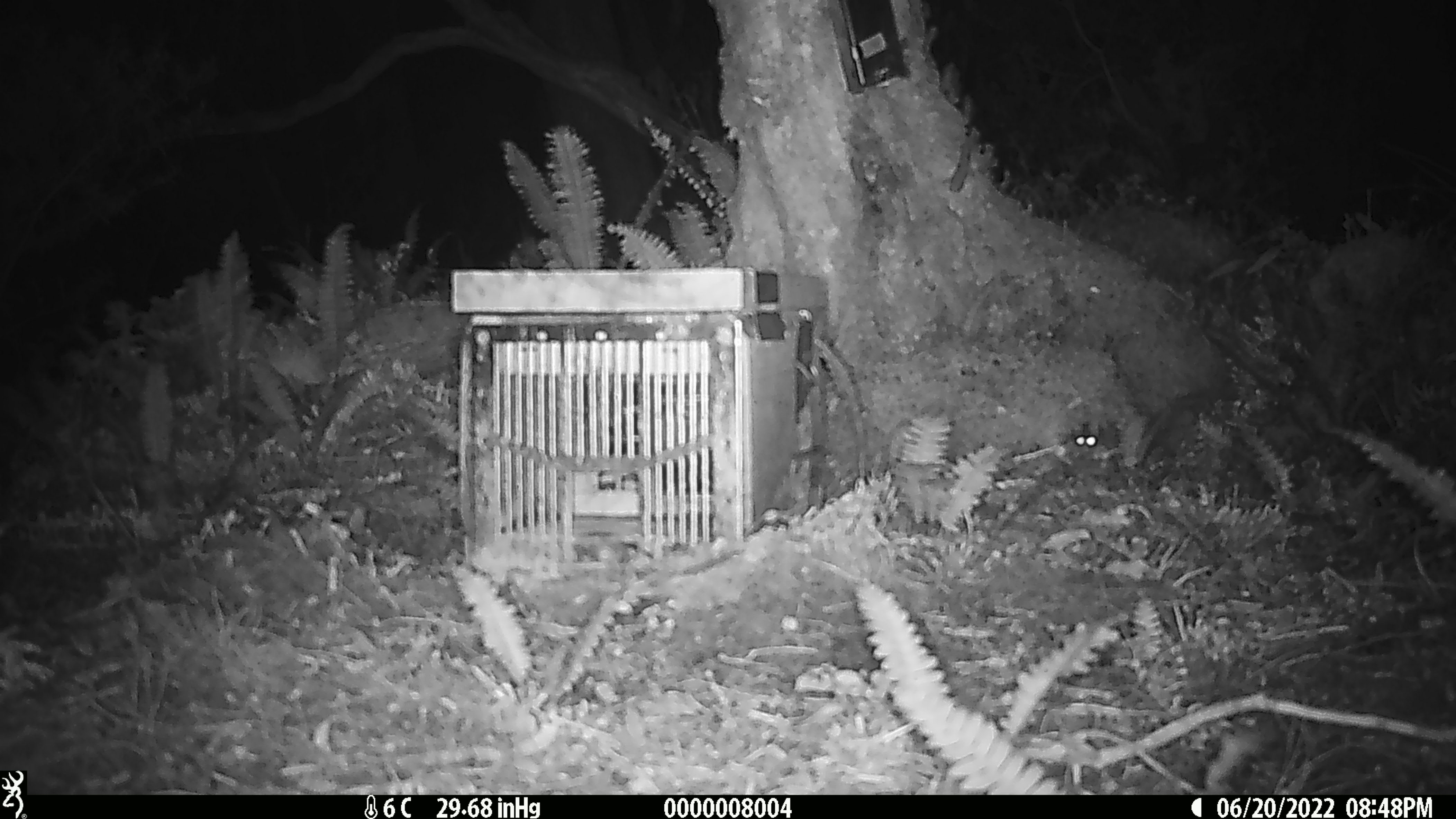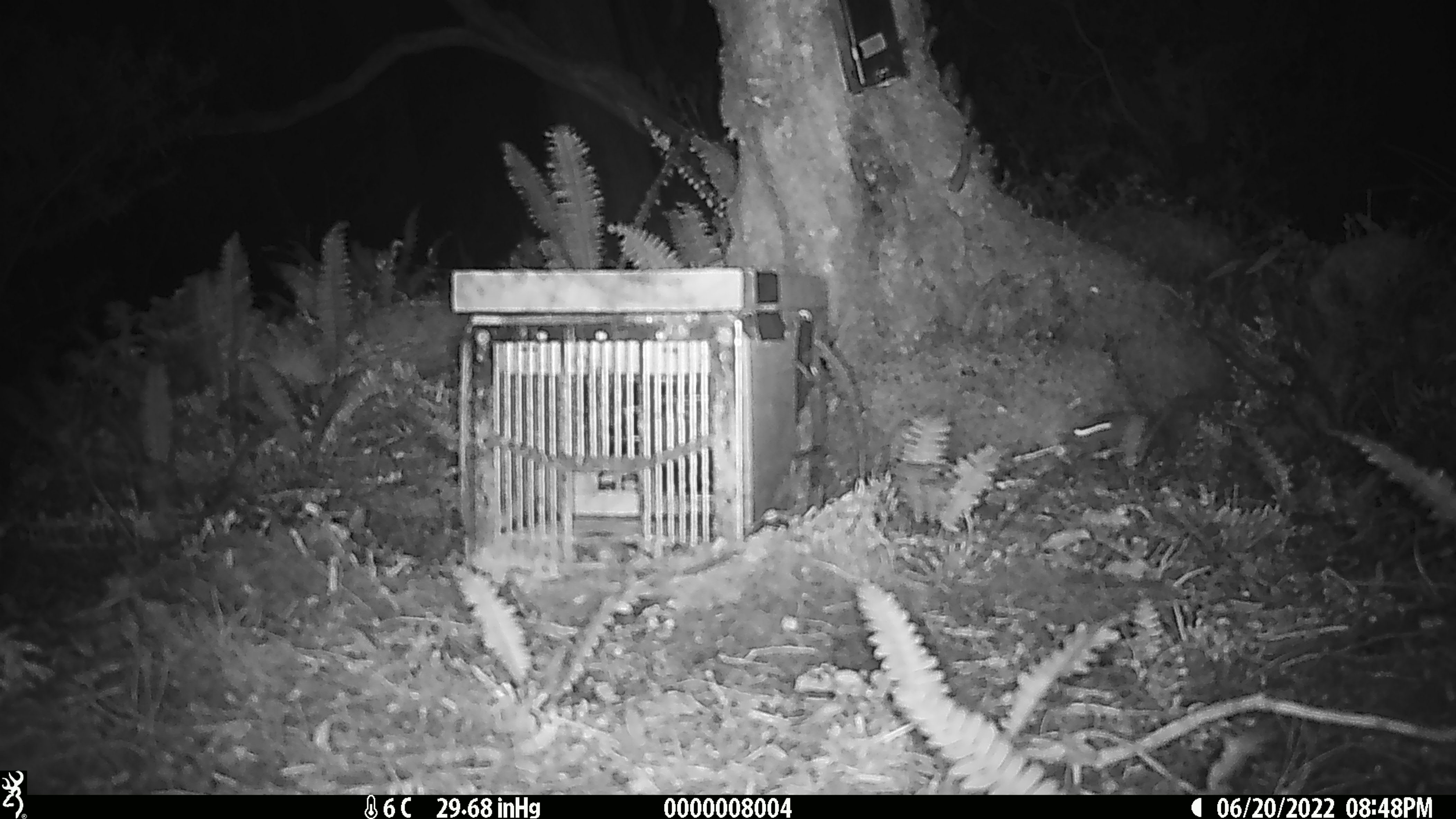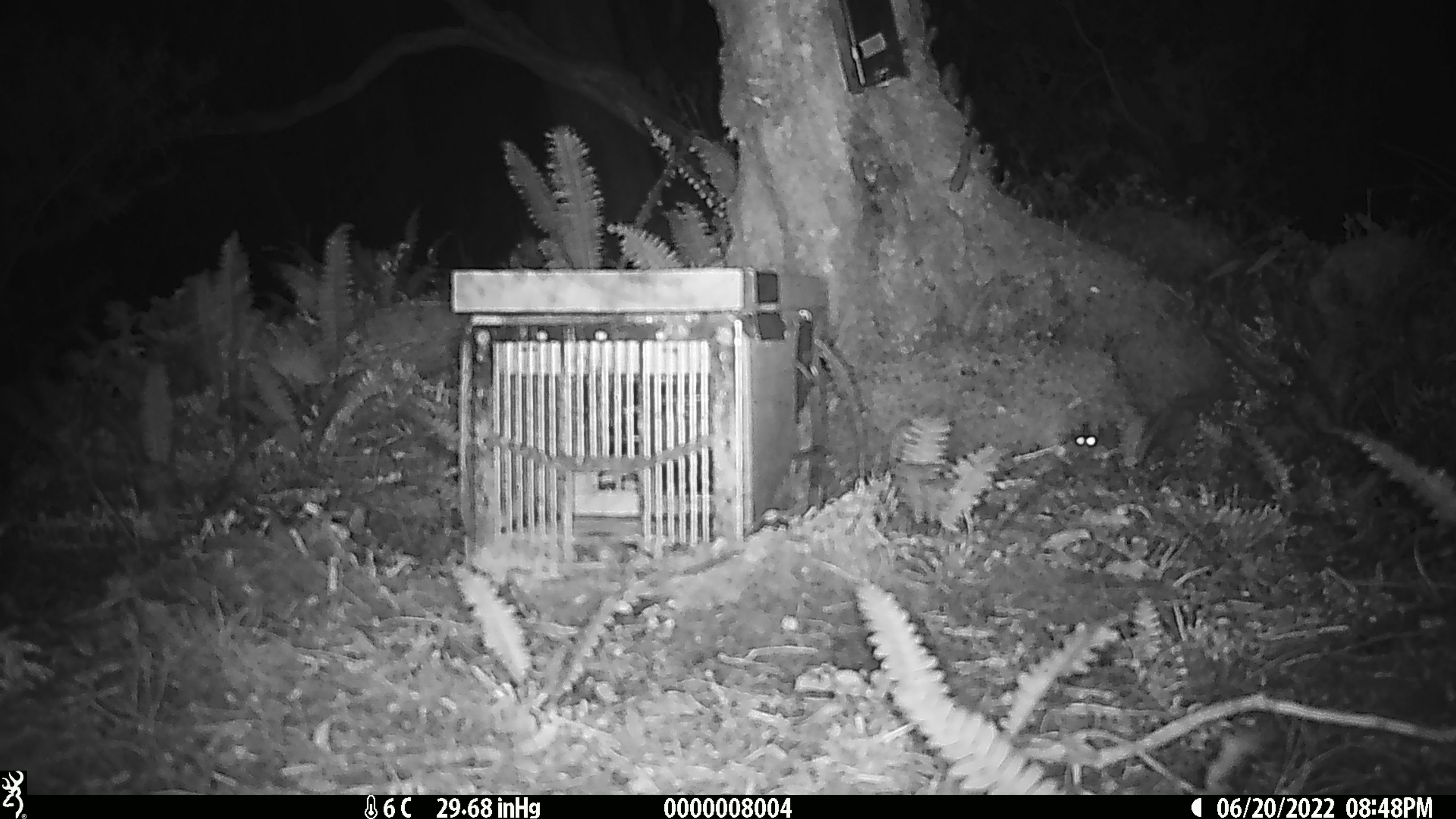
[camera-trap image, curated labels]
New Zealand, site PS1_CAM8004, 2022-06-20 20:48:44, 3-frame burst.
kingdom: Animalia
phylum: Chordata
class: Mammalia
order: Rodentia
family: Muridae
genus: Mus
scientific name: Mus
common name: mouse